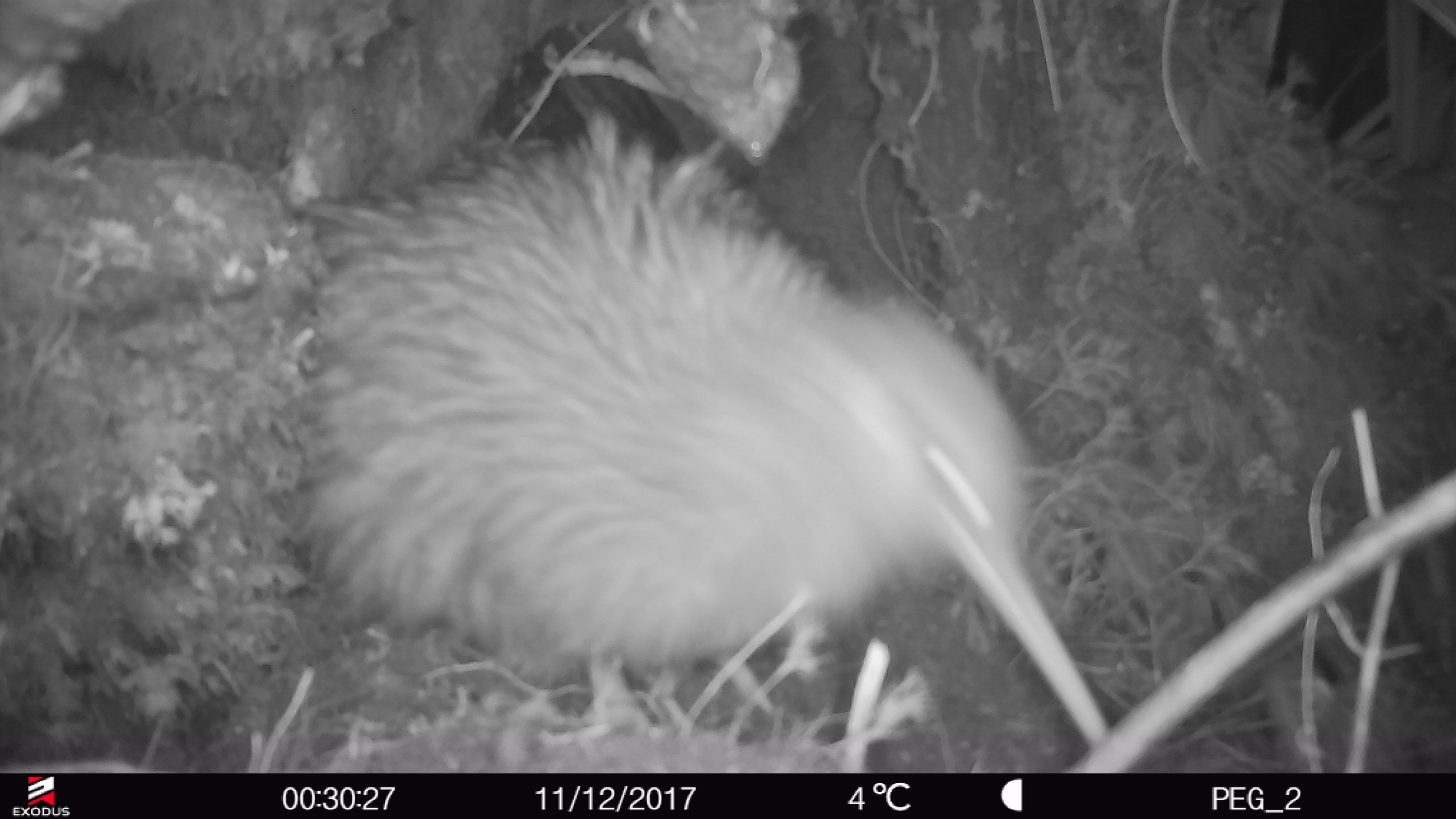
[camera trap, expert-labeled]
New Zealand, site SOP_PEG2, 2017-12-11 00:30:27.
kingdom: Animalia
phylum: Chordata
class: Aves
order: Apterygiformes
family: Apterygidae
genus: Apteryx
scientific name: Apteryx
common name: kiwi